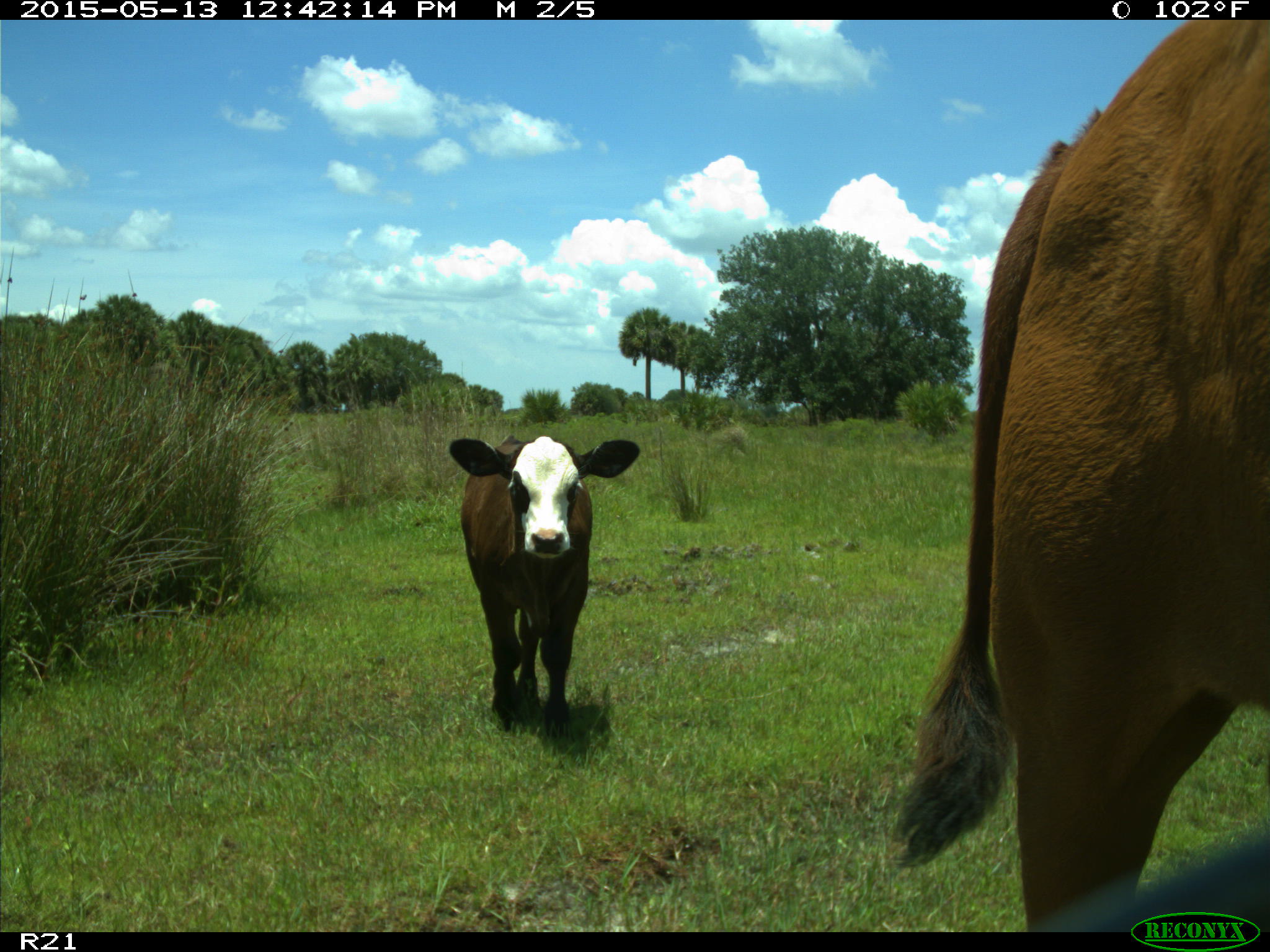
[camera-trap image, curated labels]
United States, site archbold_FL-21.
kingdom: Animalia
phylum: Chordata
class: Mammalia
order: Artiodactyla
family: Bovidae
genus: Bos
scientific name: Bos taurus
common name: domestic cow